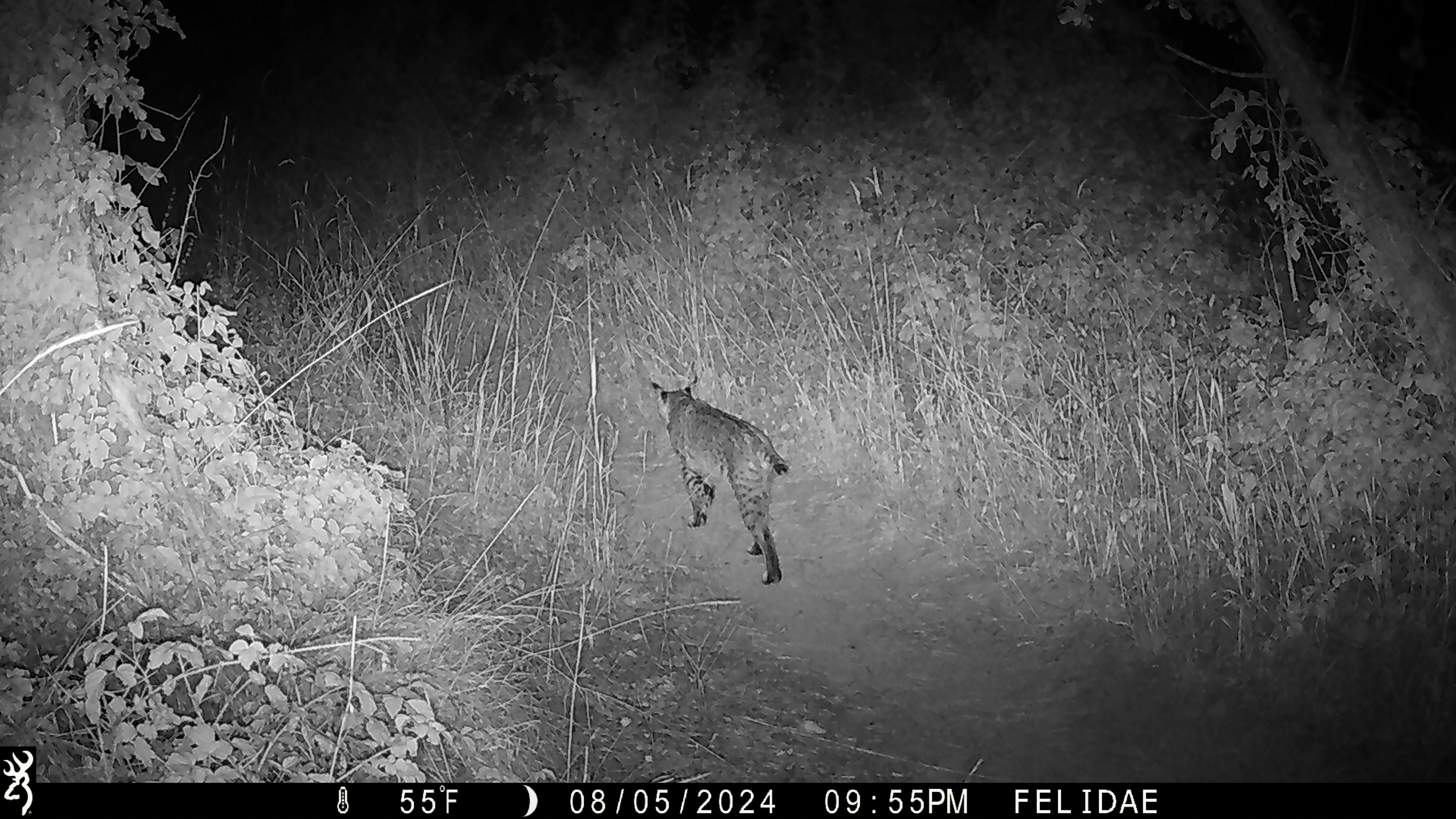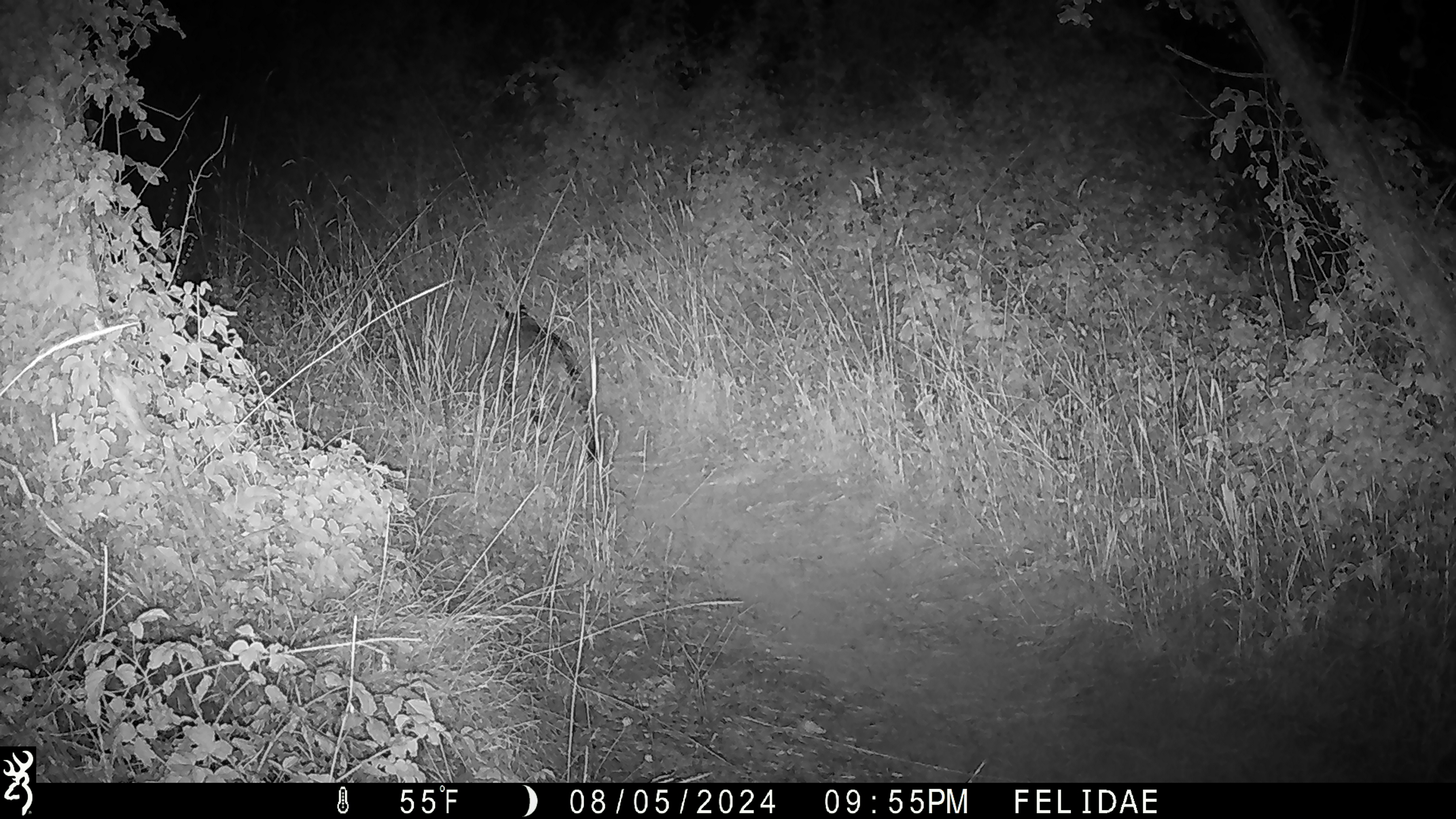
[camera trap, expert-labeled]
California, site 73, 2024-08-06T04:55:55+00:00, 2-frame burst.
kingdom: Animalia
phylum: Chordata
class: Mammalia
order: Carnivora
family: Felidae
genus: Lynx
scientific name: Lynx rufus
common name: bobcat